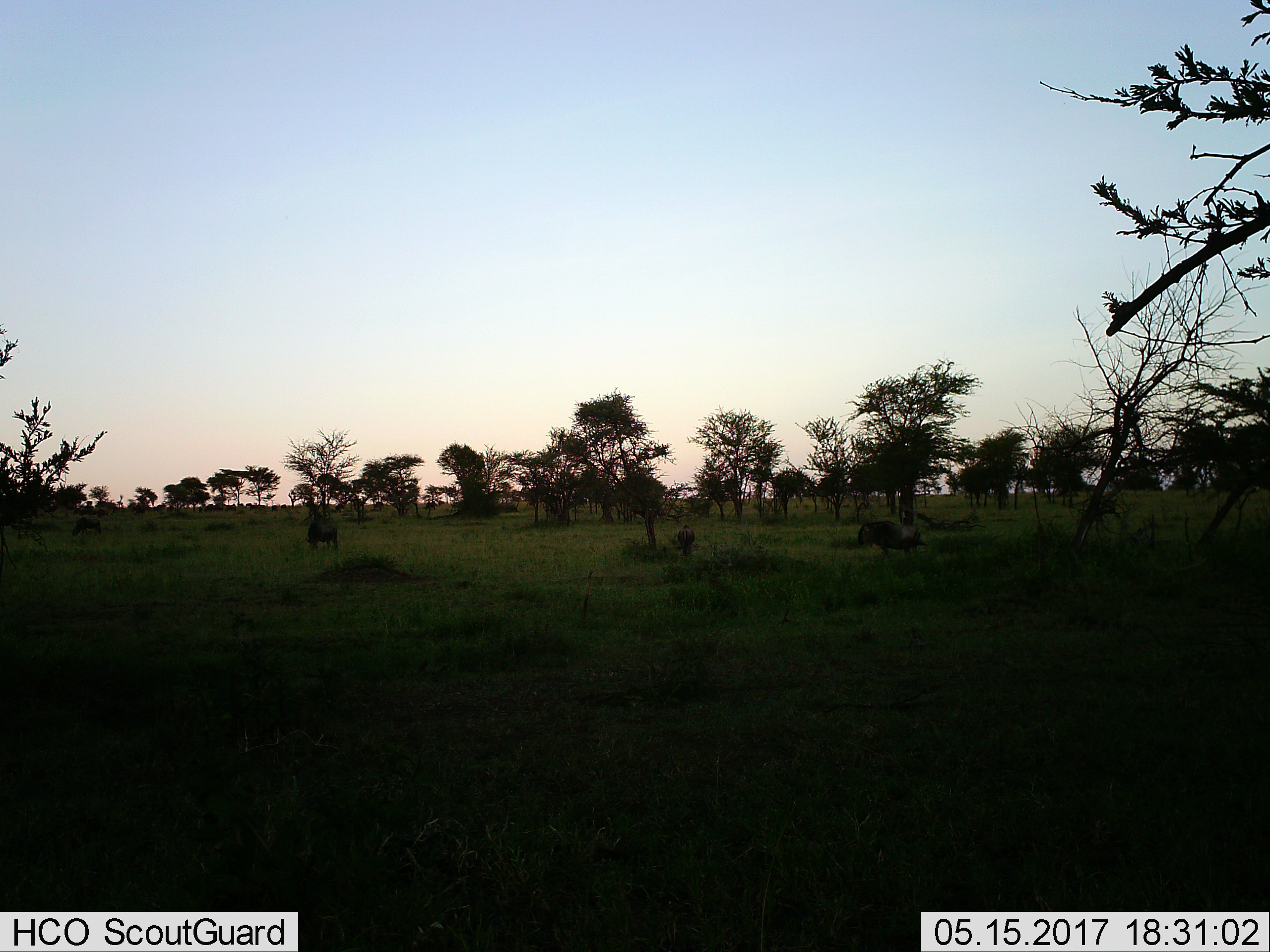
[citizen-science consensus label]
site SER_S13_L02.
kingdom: Animalia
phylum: Chordata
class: Mammalia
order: Artiodactyla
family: Bovidae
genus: Connochaetes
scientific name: Connochaetes taurinus taurinus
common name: blue wildebeest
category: wildebeestblue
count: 4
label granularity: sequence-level